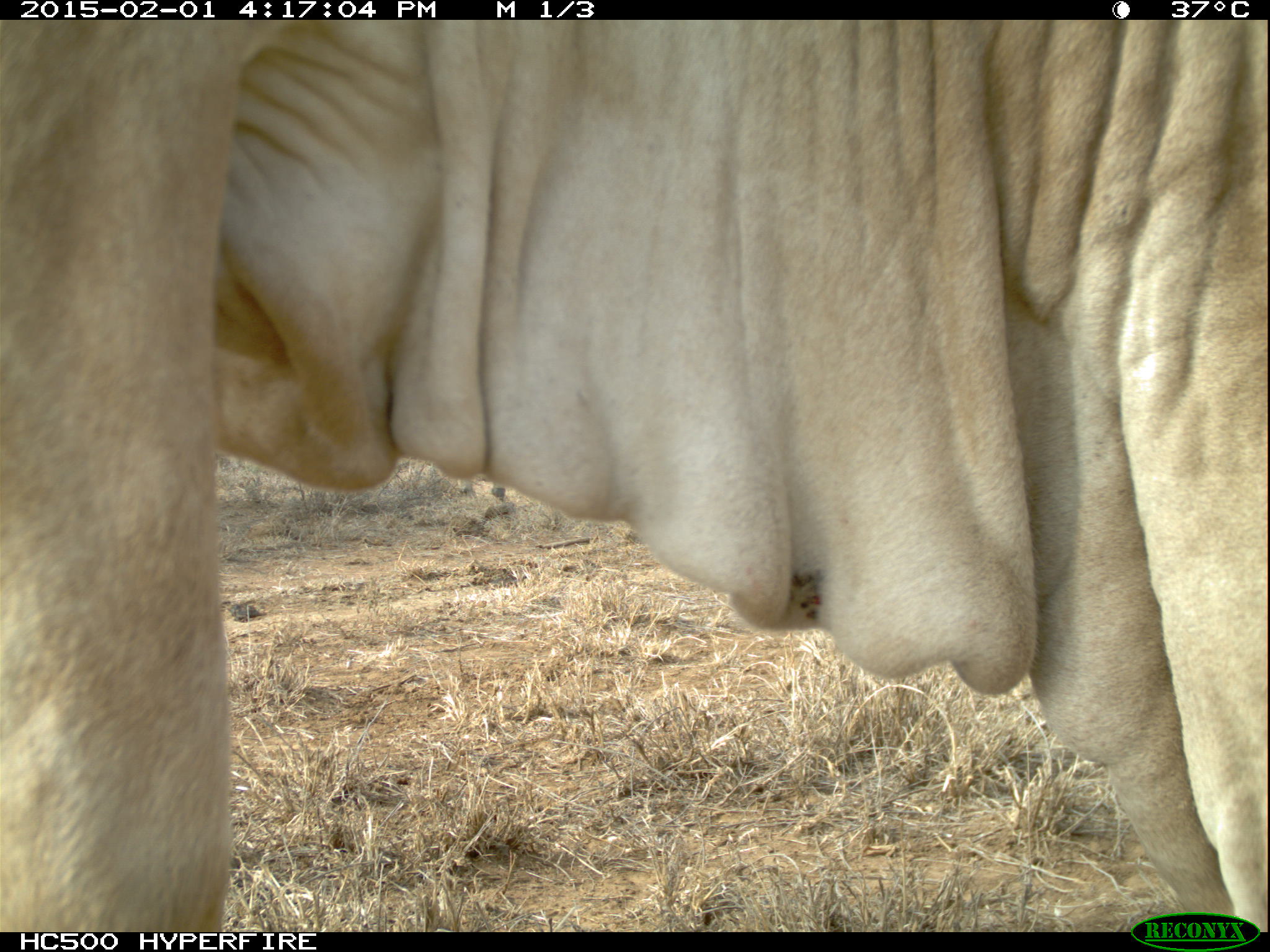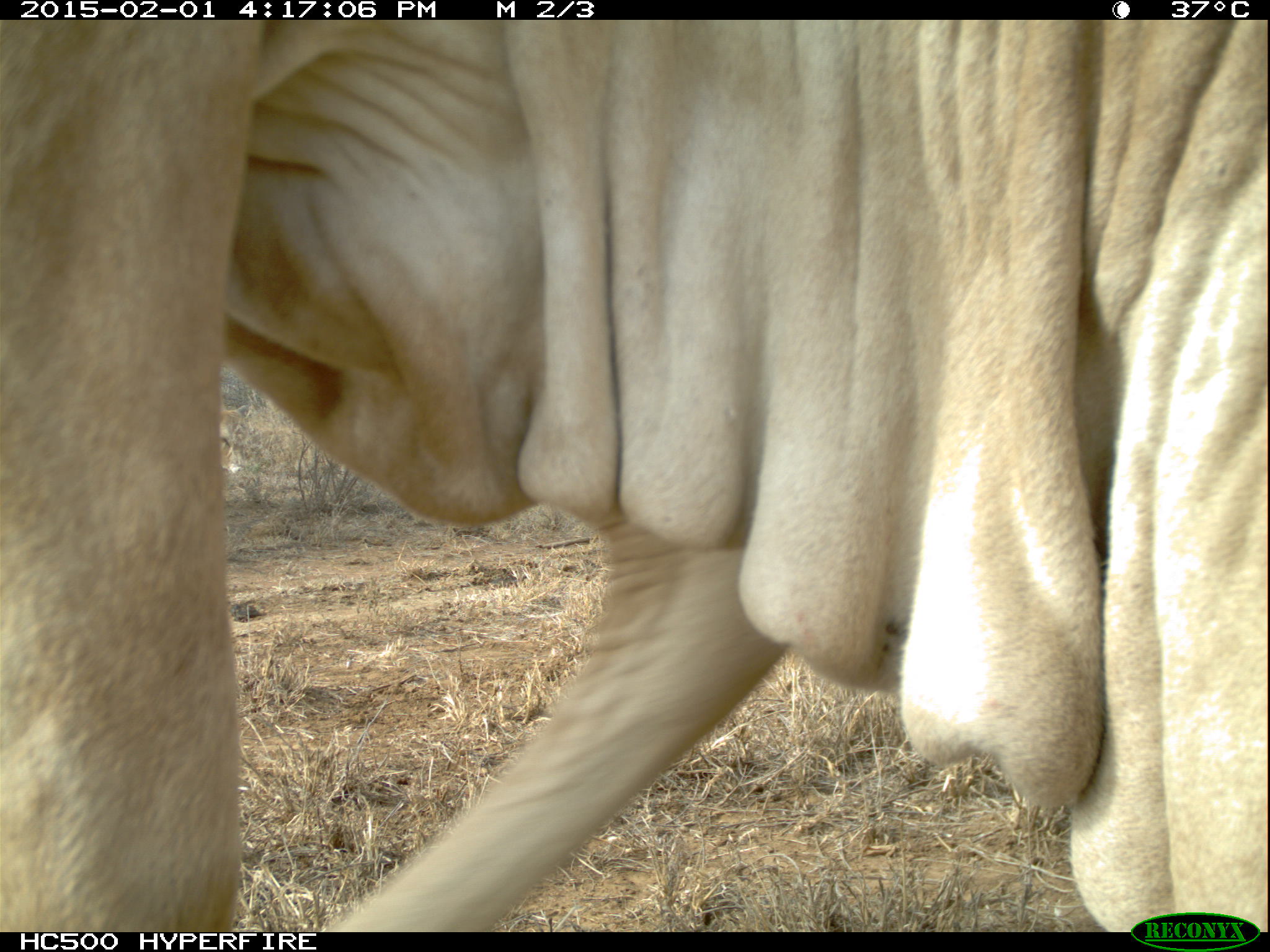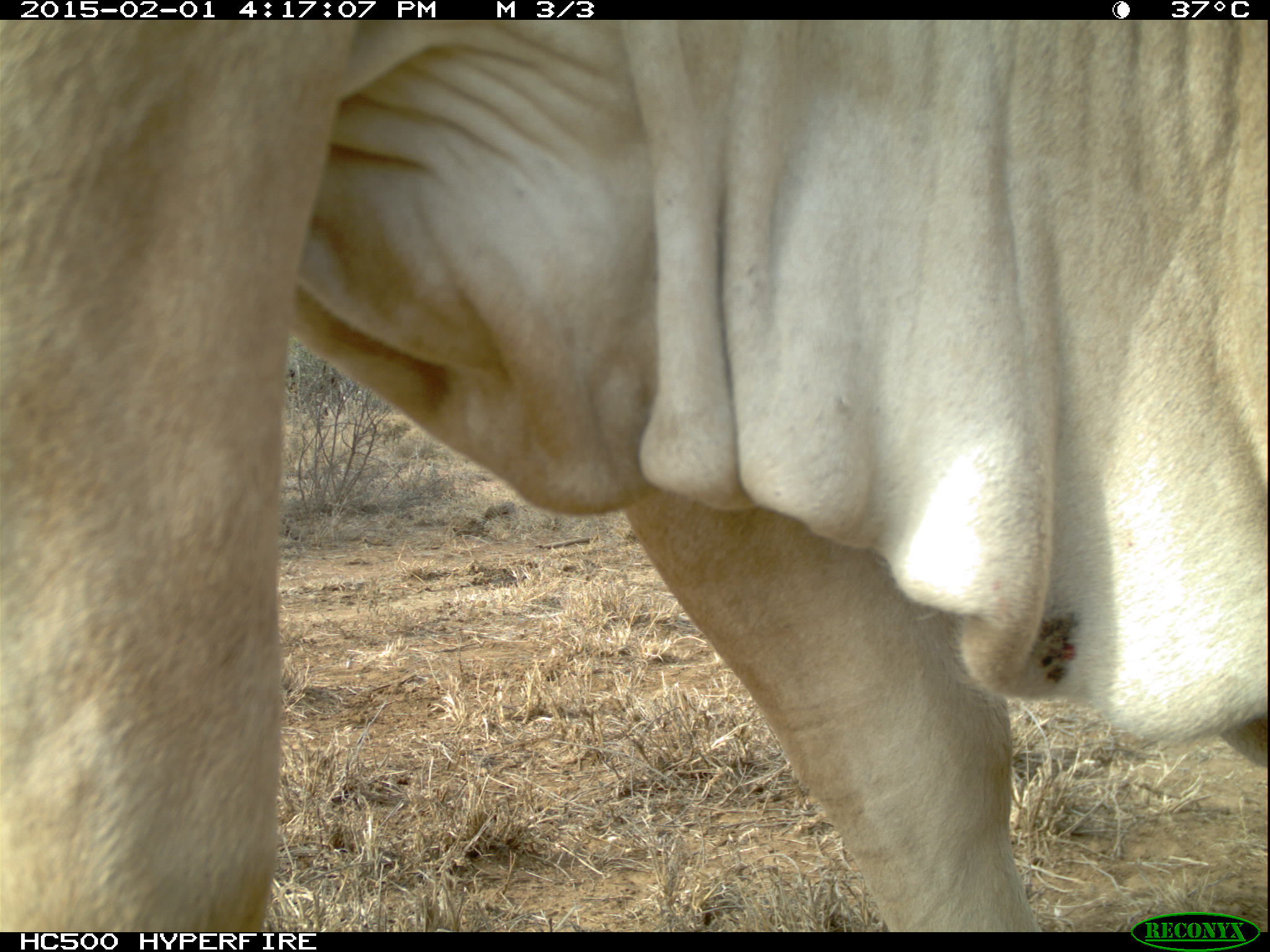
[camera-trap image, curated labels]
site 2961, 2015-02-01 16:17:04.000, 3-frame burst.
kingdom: Animalia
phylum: Chordata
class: Mammalia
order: Artiodactyla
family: Bovidae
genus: Bos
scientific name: Bos taurus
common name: domestic cattle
Bos taurus (domestic cattle), count 14.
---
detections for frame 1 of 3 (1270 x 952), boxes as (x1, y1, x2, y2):
bos taurus: (1, 18, 1266, 931)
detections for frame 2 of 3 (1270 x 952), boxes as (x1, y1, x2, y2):
bos taurus: (0, 22, 1266, 923)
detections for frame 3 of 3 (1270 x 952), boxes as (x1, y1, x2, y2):
bos taurus: (1, 14, 1270, 932)